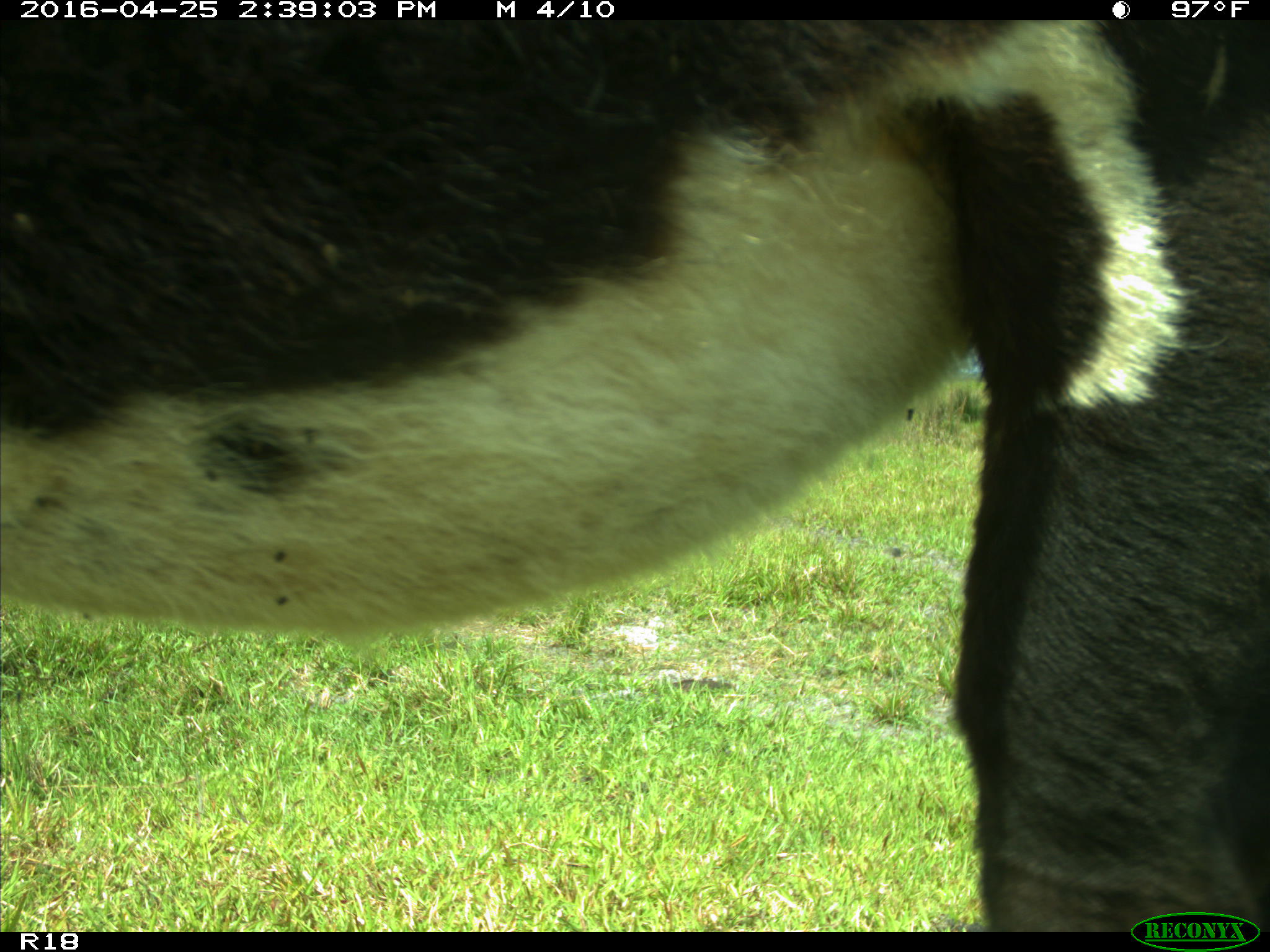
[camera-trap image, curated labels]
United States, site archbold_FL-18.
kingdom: Animalia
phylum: Chordata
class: Mammalia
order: Artiodactyla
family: Bovidae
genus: Bos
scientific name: Bos taurus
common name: domestic cow